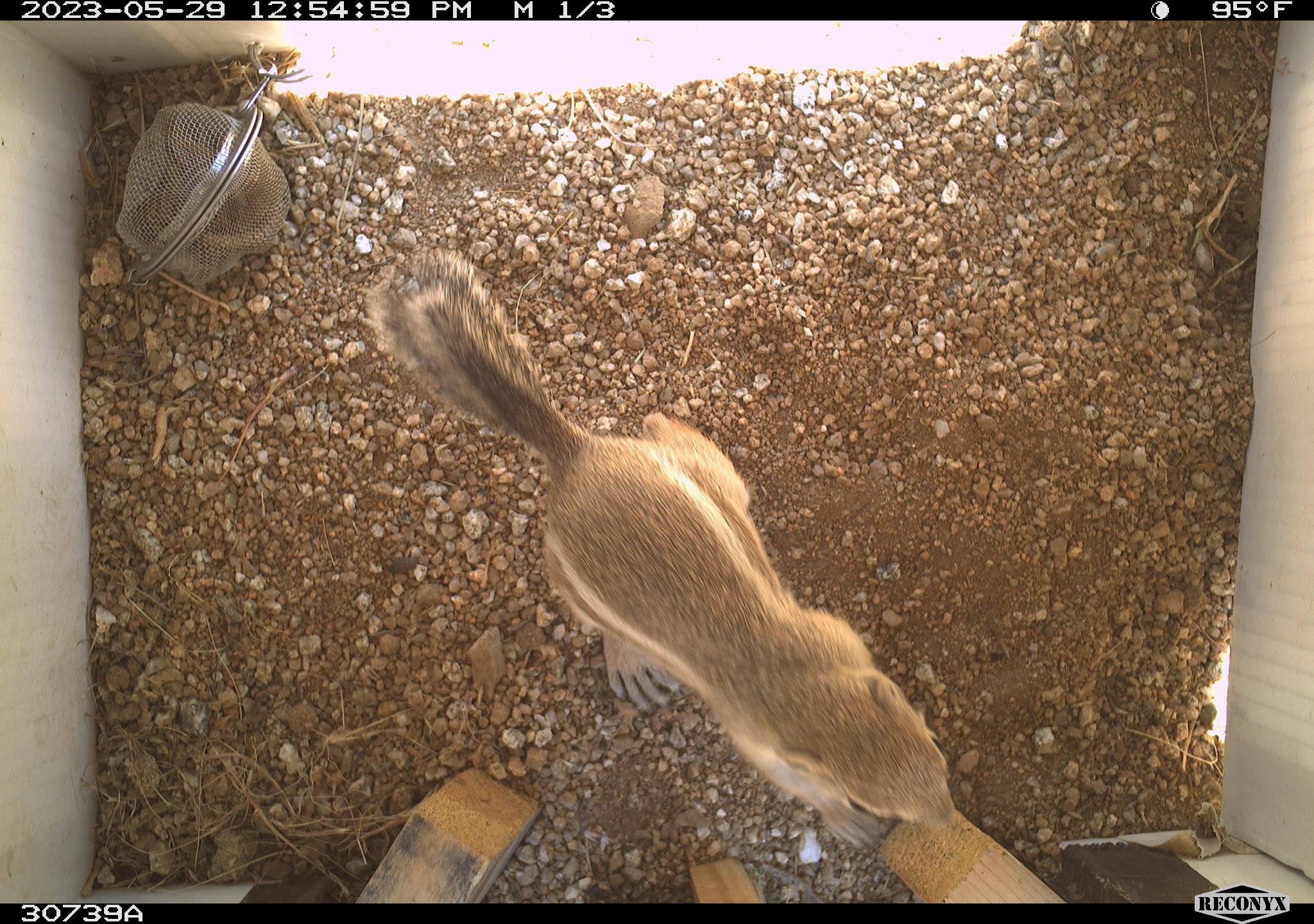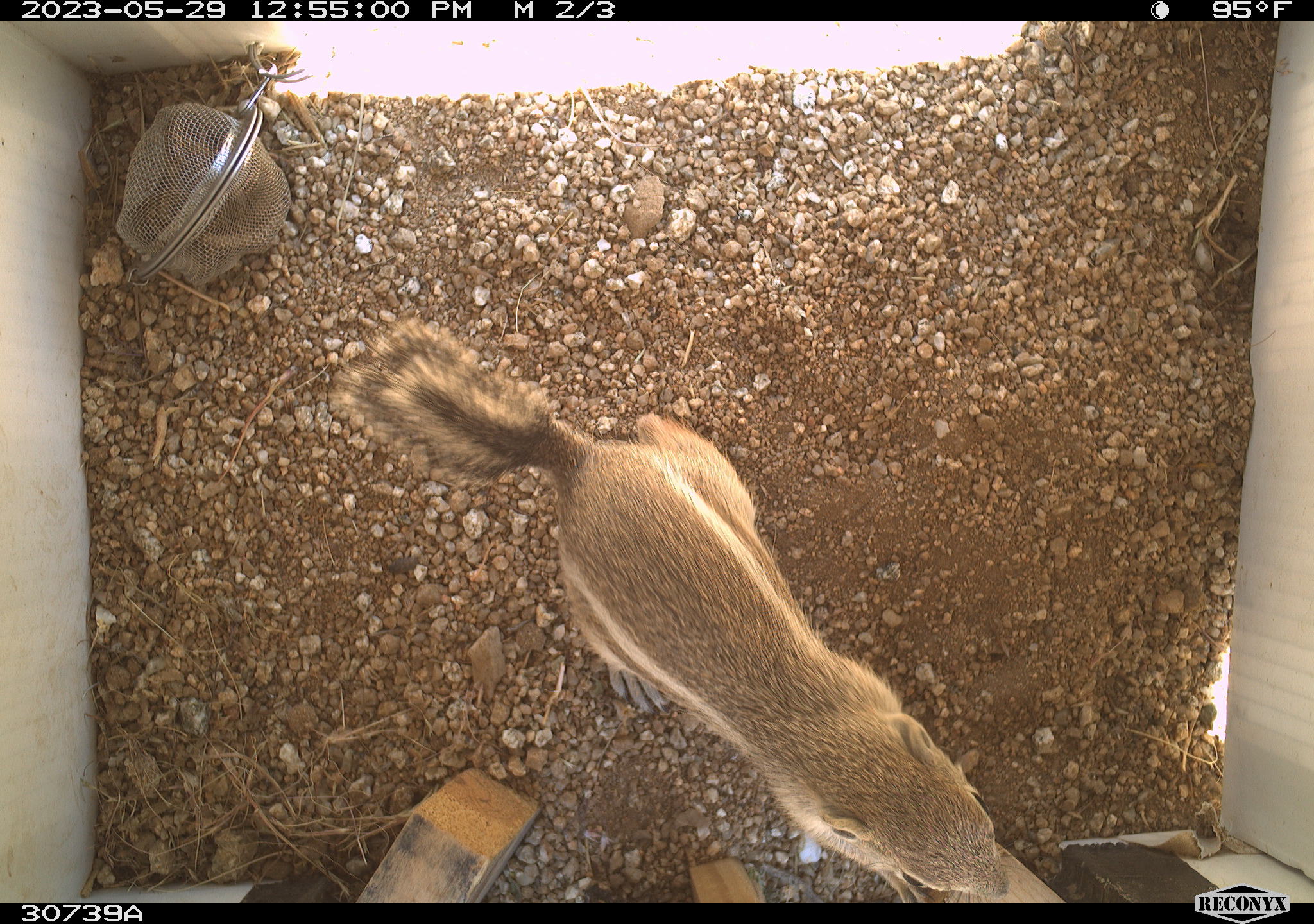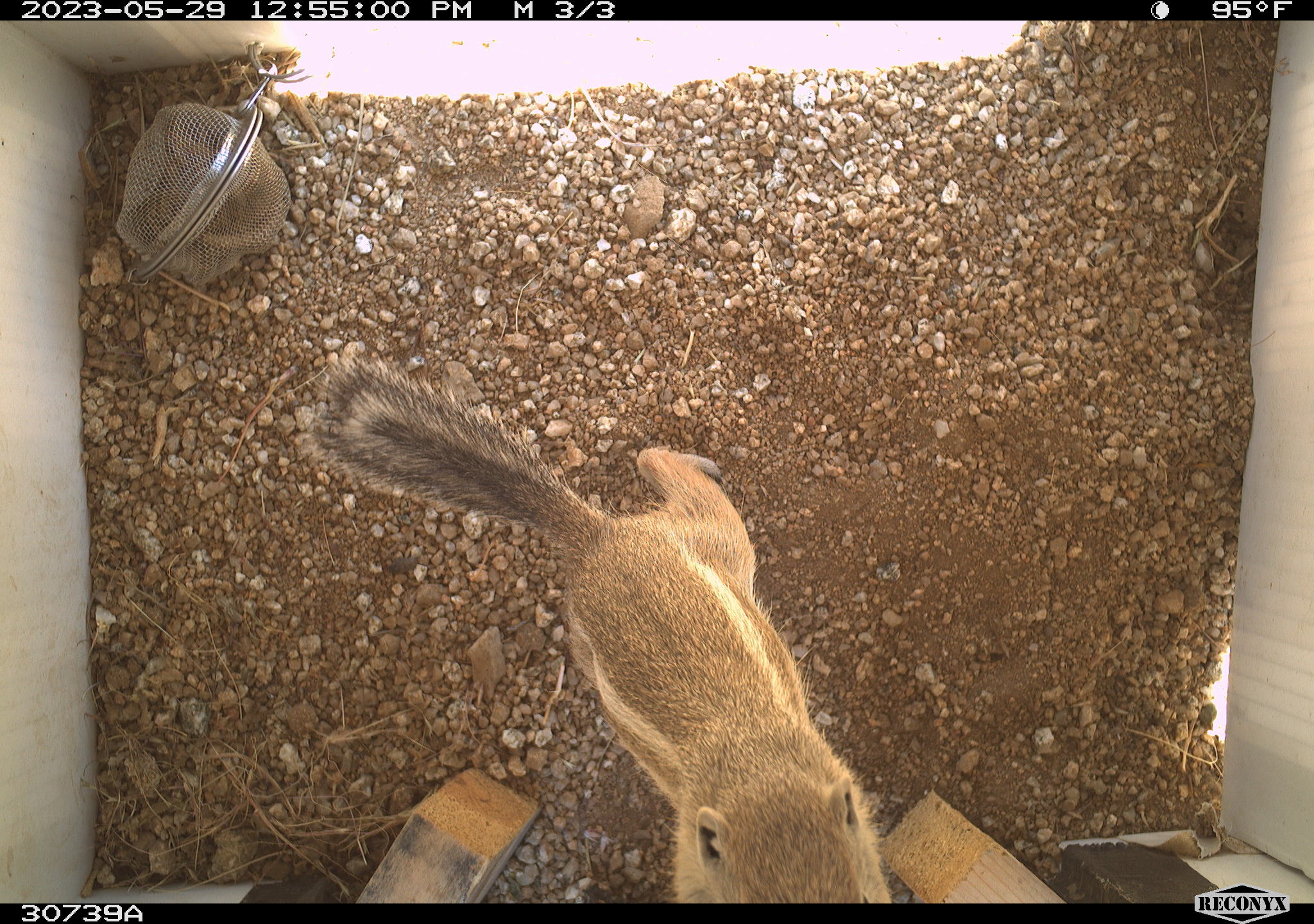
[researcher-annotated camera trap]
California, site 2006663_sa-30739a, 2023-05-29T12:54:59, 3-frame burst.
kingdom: Animalia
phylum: Chordata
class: Mammalia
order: Rodentia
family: Sciuridae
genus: Ammospermophilus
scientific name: Ammospermophilus leucurus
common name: white-tailed antelope squirrel